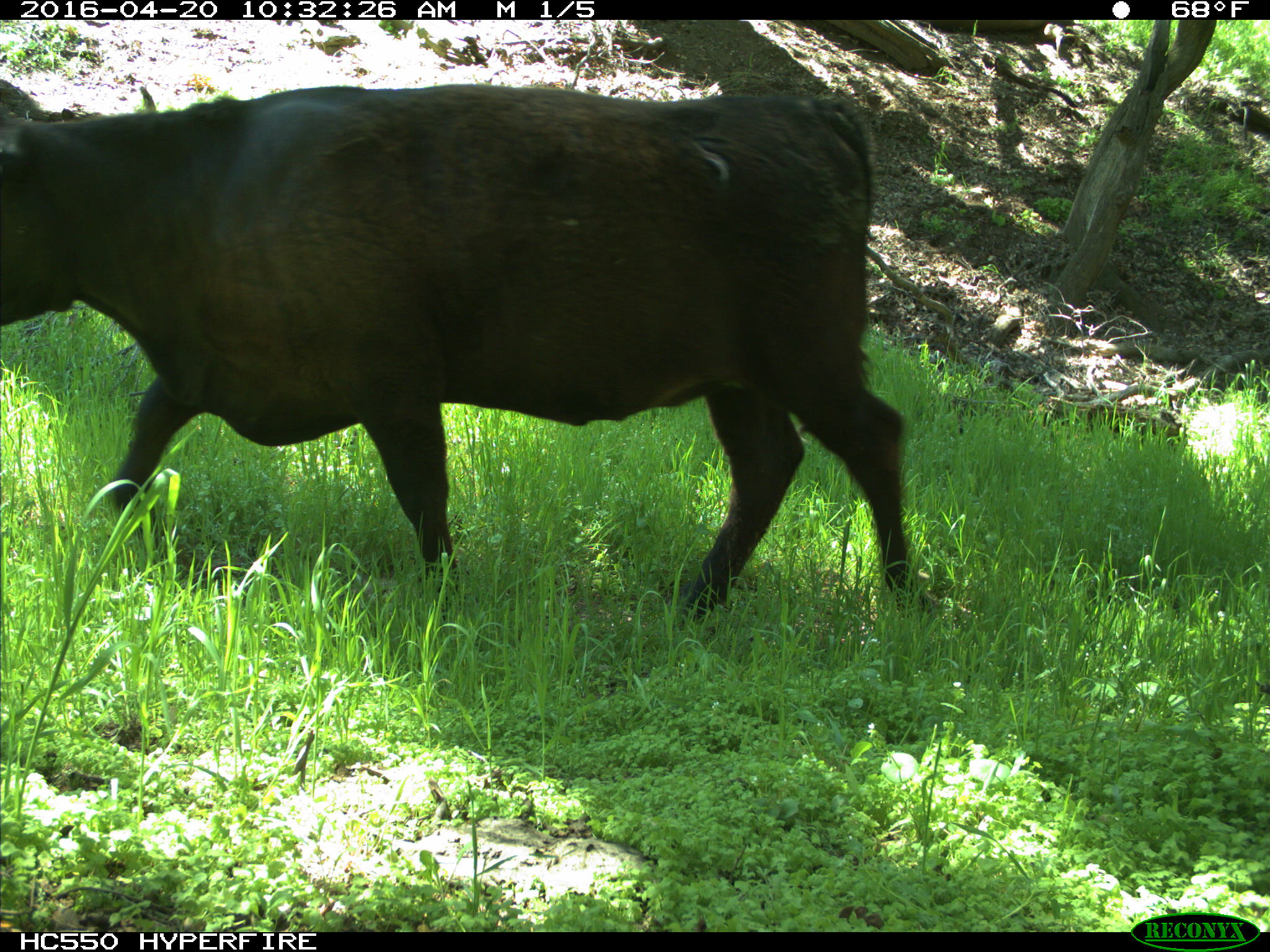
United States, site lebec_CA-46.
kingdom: Animalia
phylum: Chordata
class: Mammalia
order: Artiodactyla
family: Bovidae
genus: Bos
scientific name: Bos taurus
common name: domestic cow